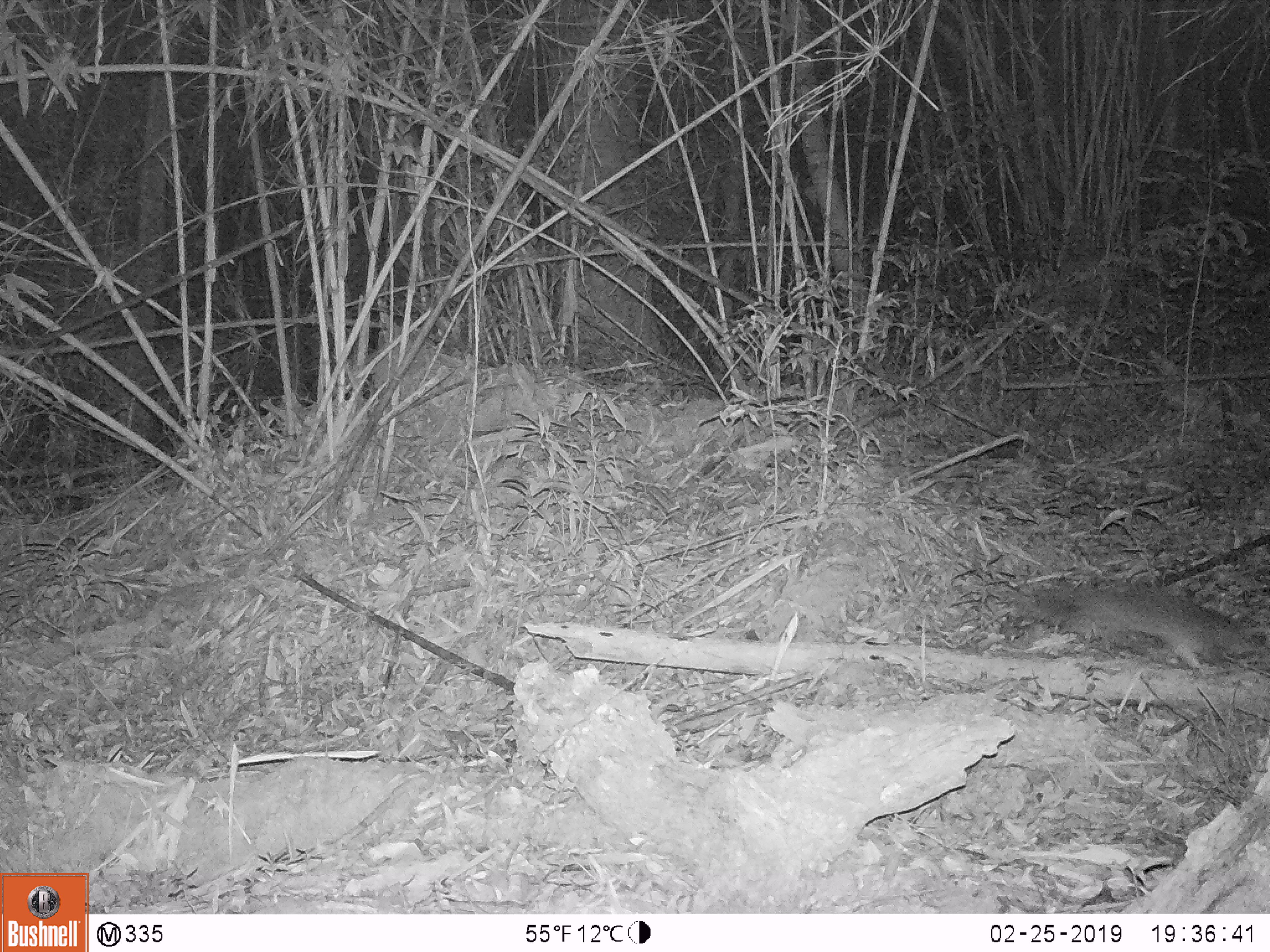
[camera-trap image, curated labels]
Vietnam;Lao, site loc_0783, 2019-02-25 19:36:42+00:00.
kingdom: Animalia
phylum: Chordata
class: Mammalia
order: Carnivora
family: Mustelidae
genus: Melogale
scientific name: Melogale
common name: ferret badger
Ferret badger (Melogale). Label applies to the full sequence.